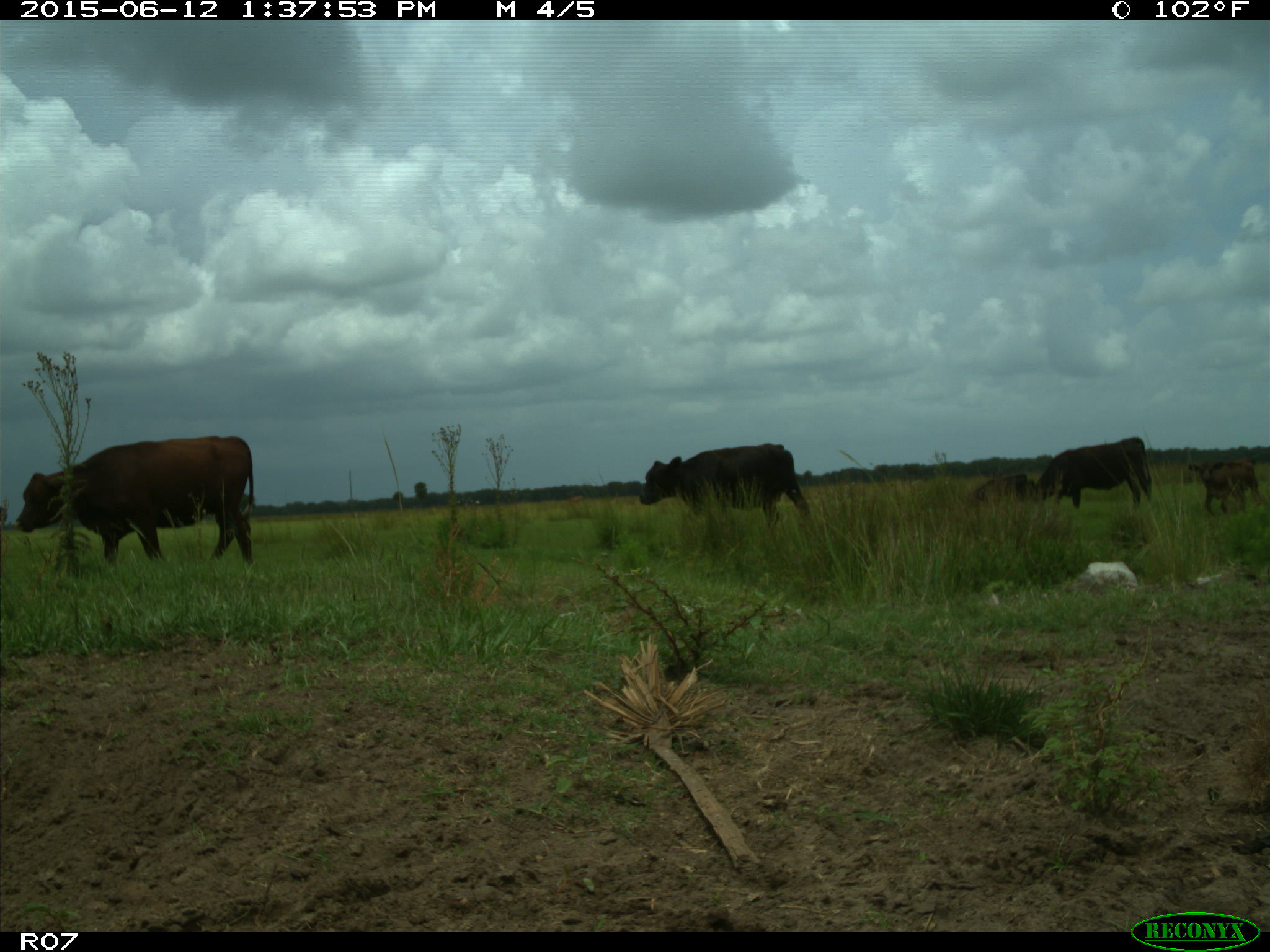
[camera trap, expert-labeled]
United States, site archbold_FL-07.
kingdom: Animalia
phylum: Chordata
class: Mammalia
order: Artiodactyla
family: Bovidae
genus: Bos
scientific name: Bos taurus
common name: domestic cow